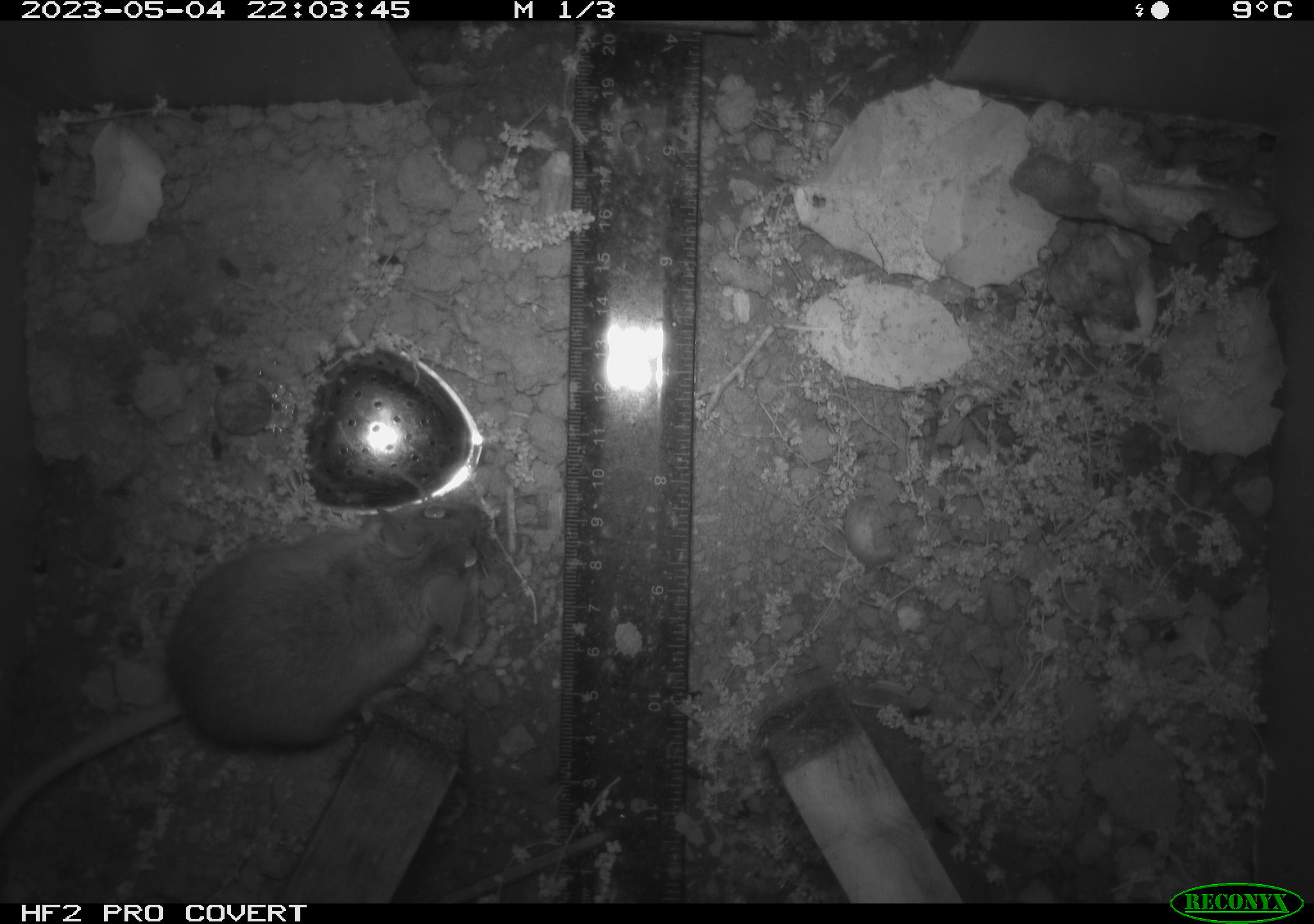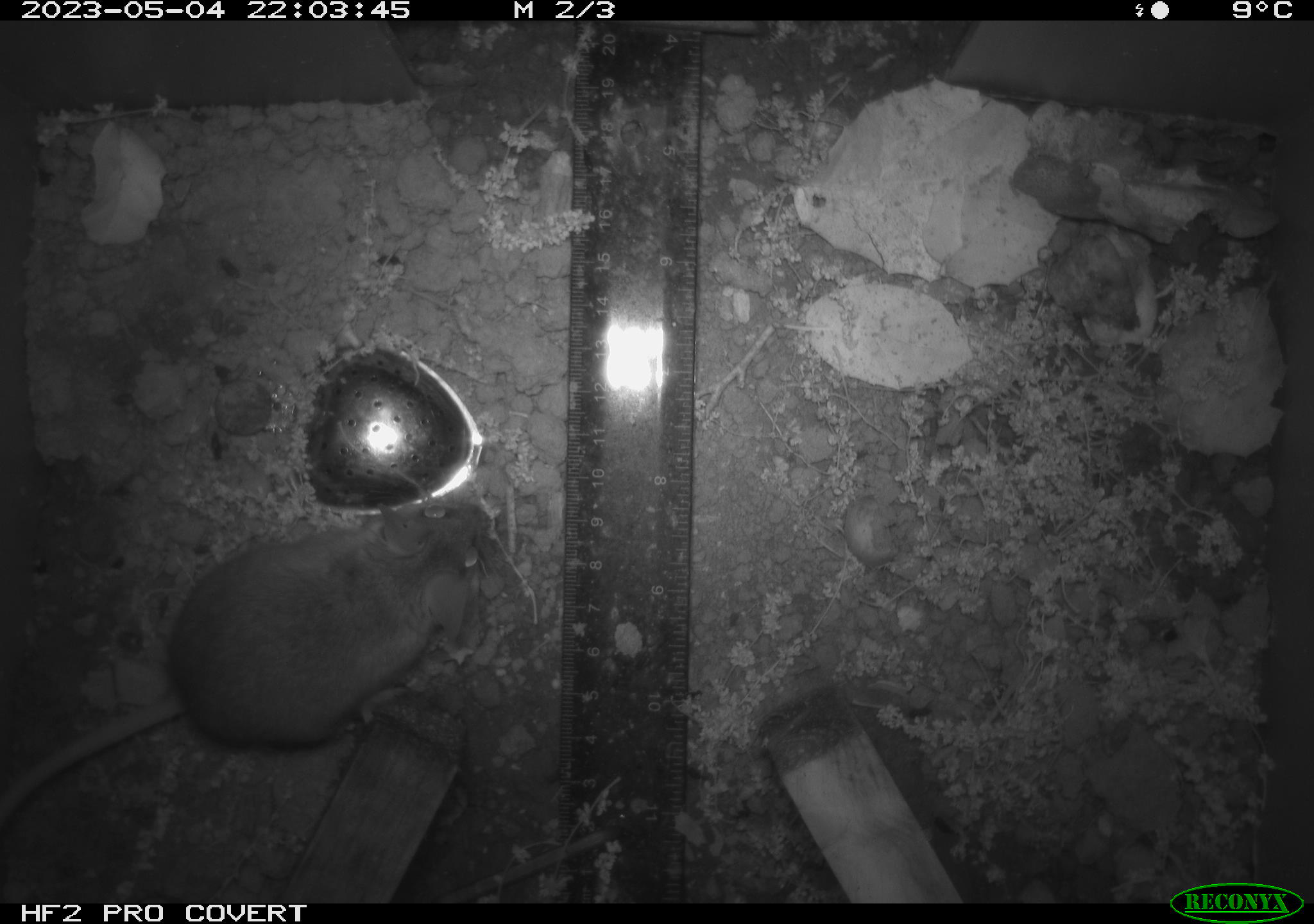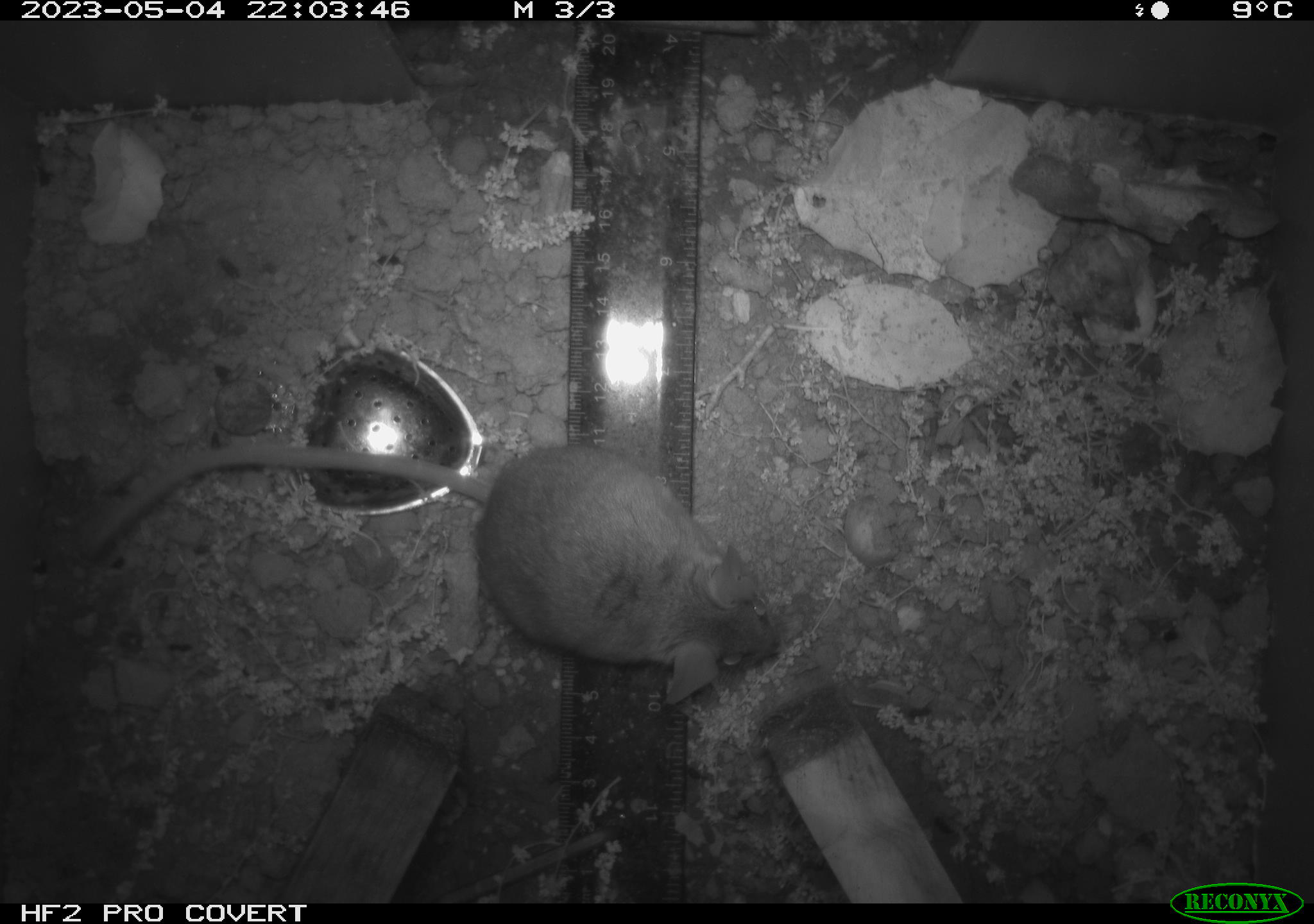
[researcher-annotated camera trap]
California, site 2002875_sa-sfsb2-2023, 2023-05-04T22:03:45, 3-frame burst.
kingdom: Animalia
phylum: Chordata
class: Mammalia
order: Rodentia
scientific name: Rodentia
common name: mouse species